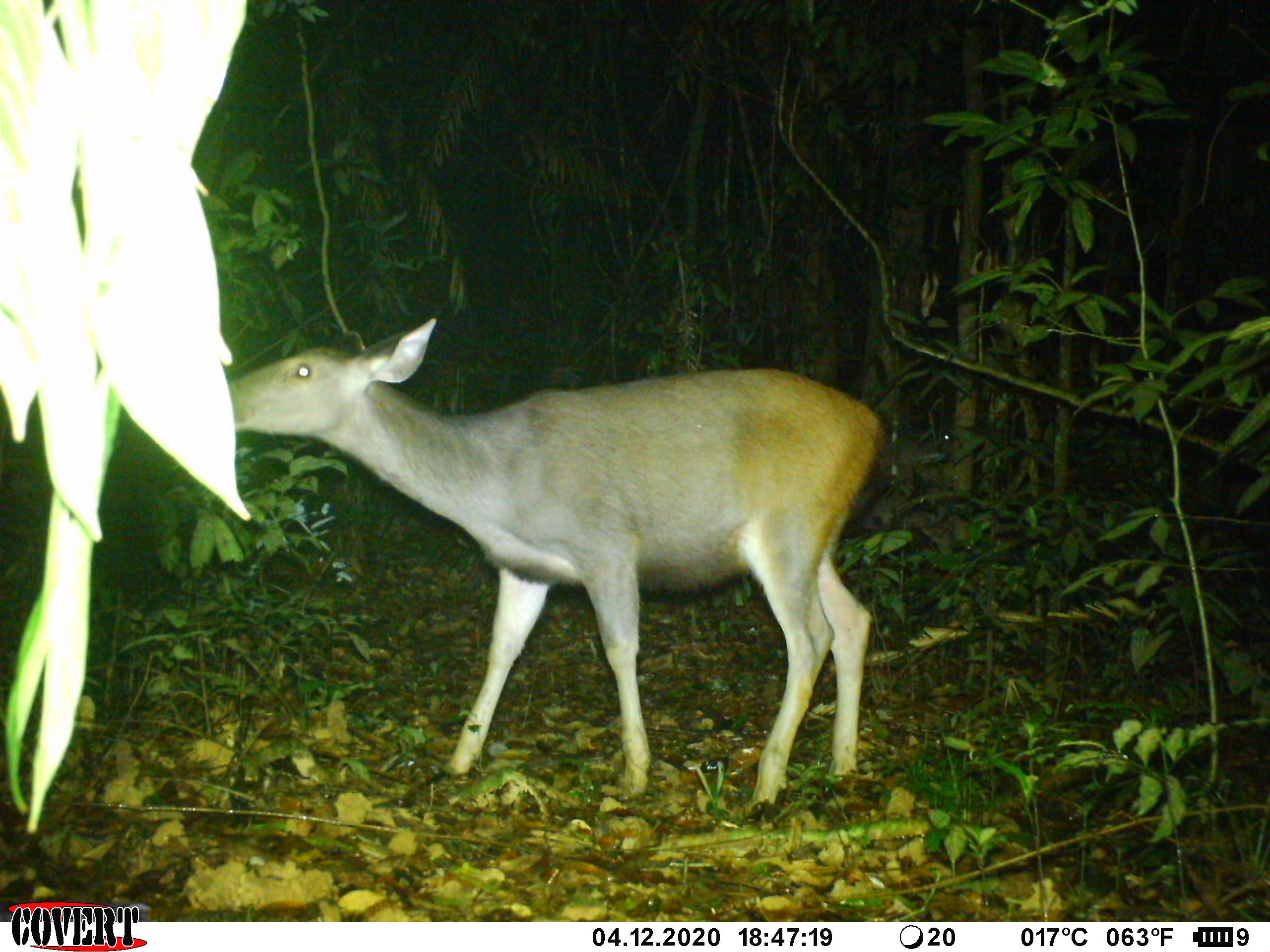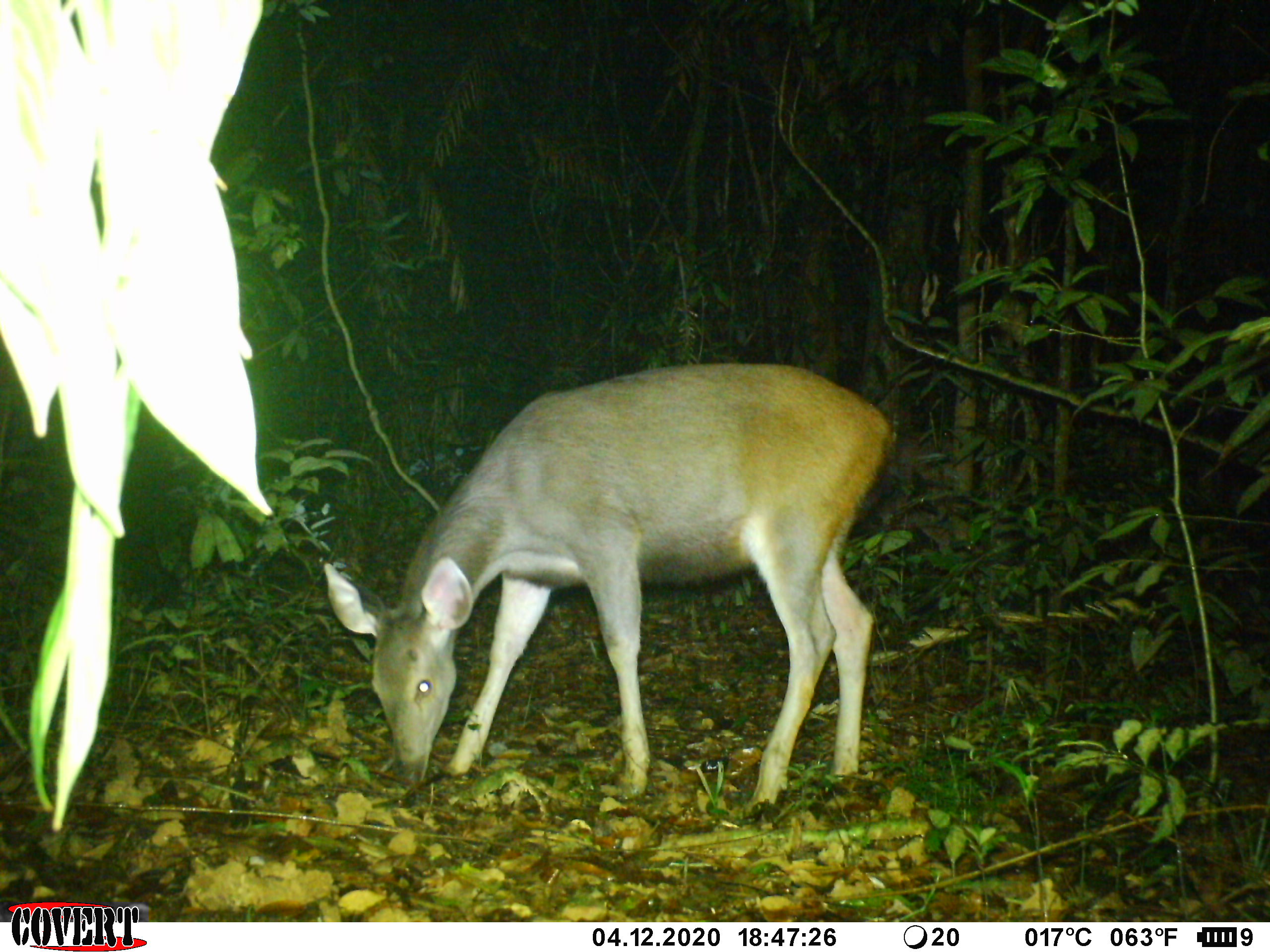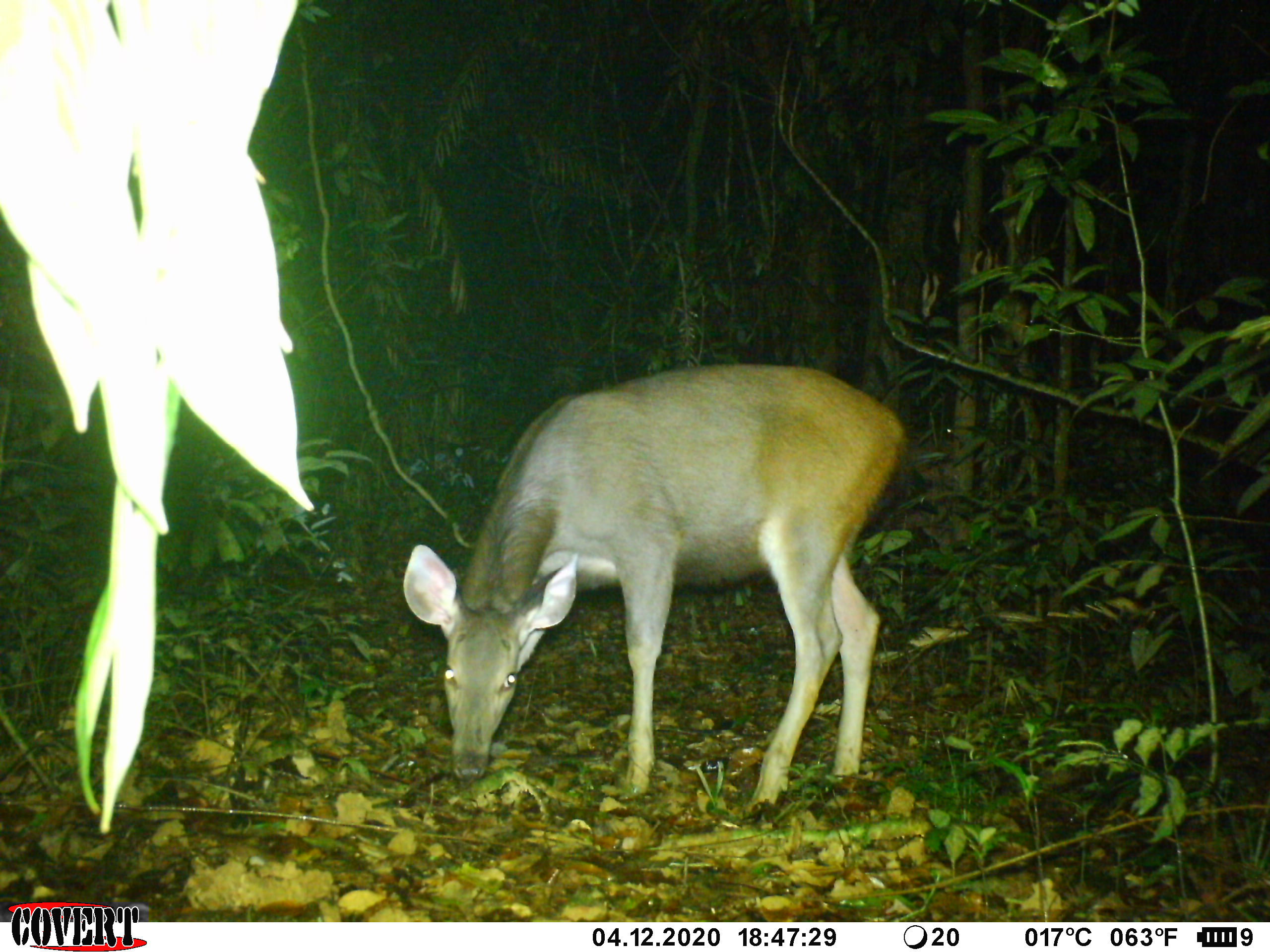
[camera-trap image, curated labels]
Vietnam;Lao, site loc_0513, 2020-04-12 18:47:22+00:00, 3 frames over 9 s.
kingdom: Animalia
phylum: Chordata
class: Mammalia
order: Artiodactyla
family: Cervidae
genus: Rusa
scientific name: Rusa unicolor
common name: sambar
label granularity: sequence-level